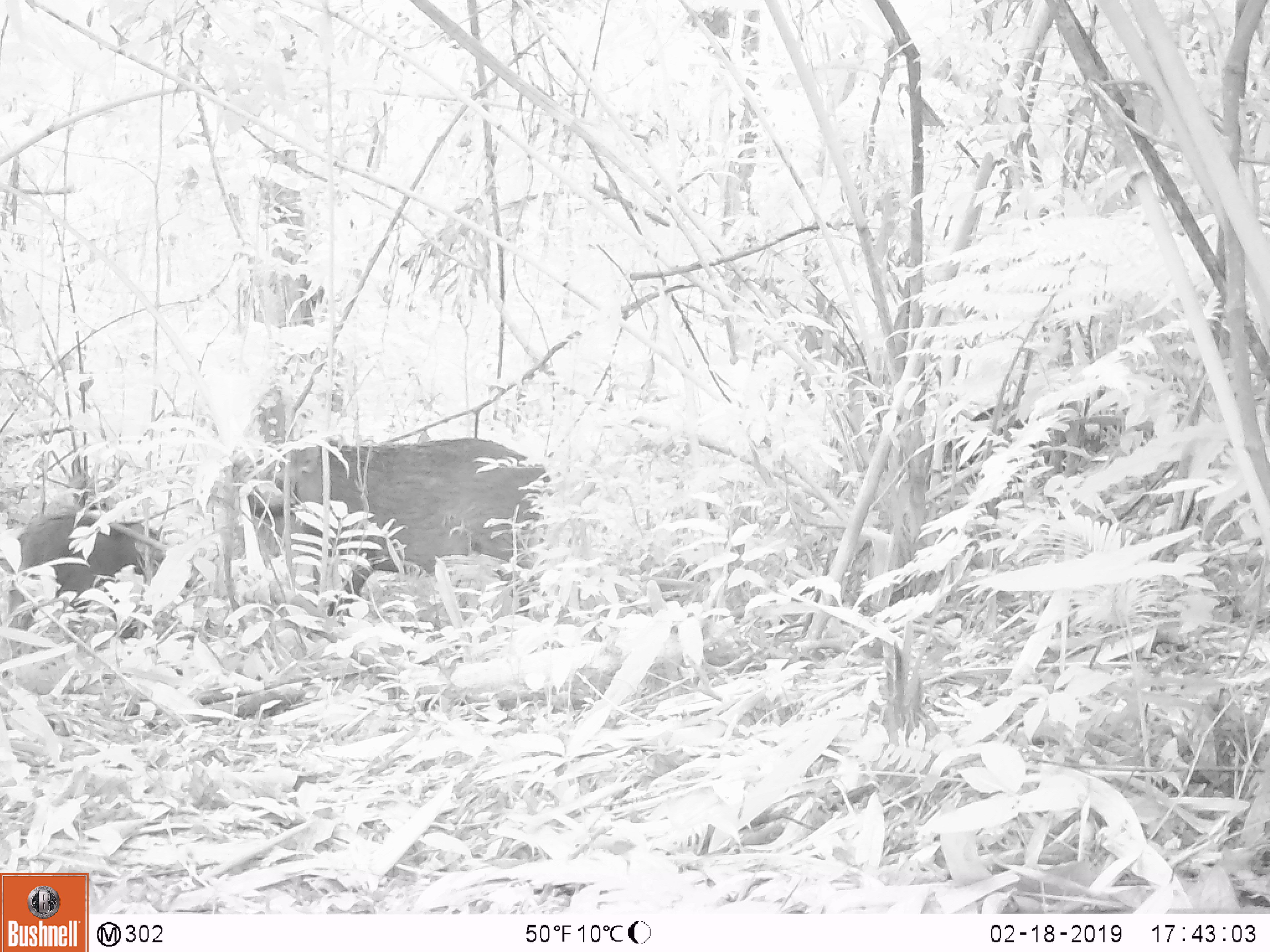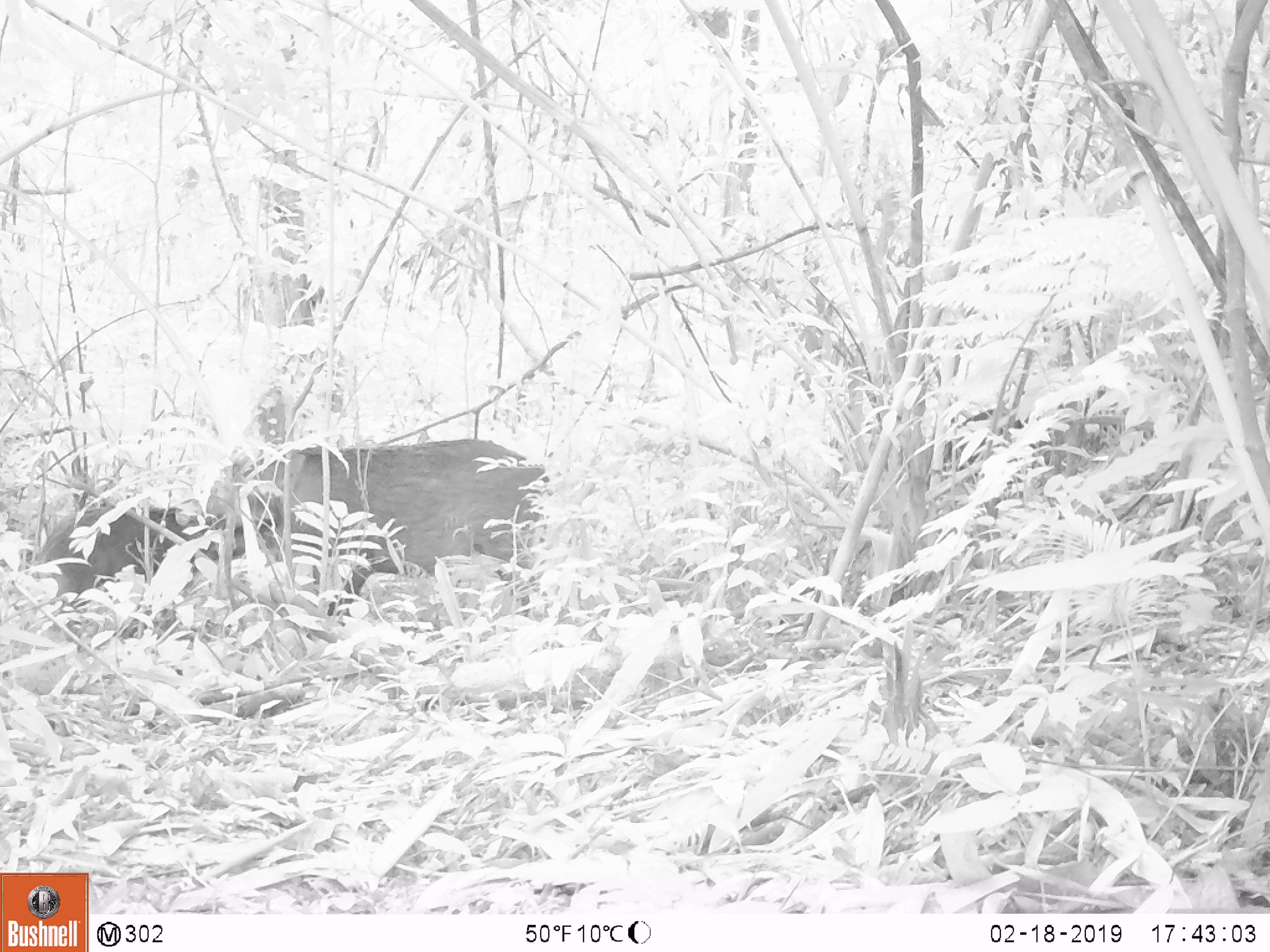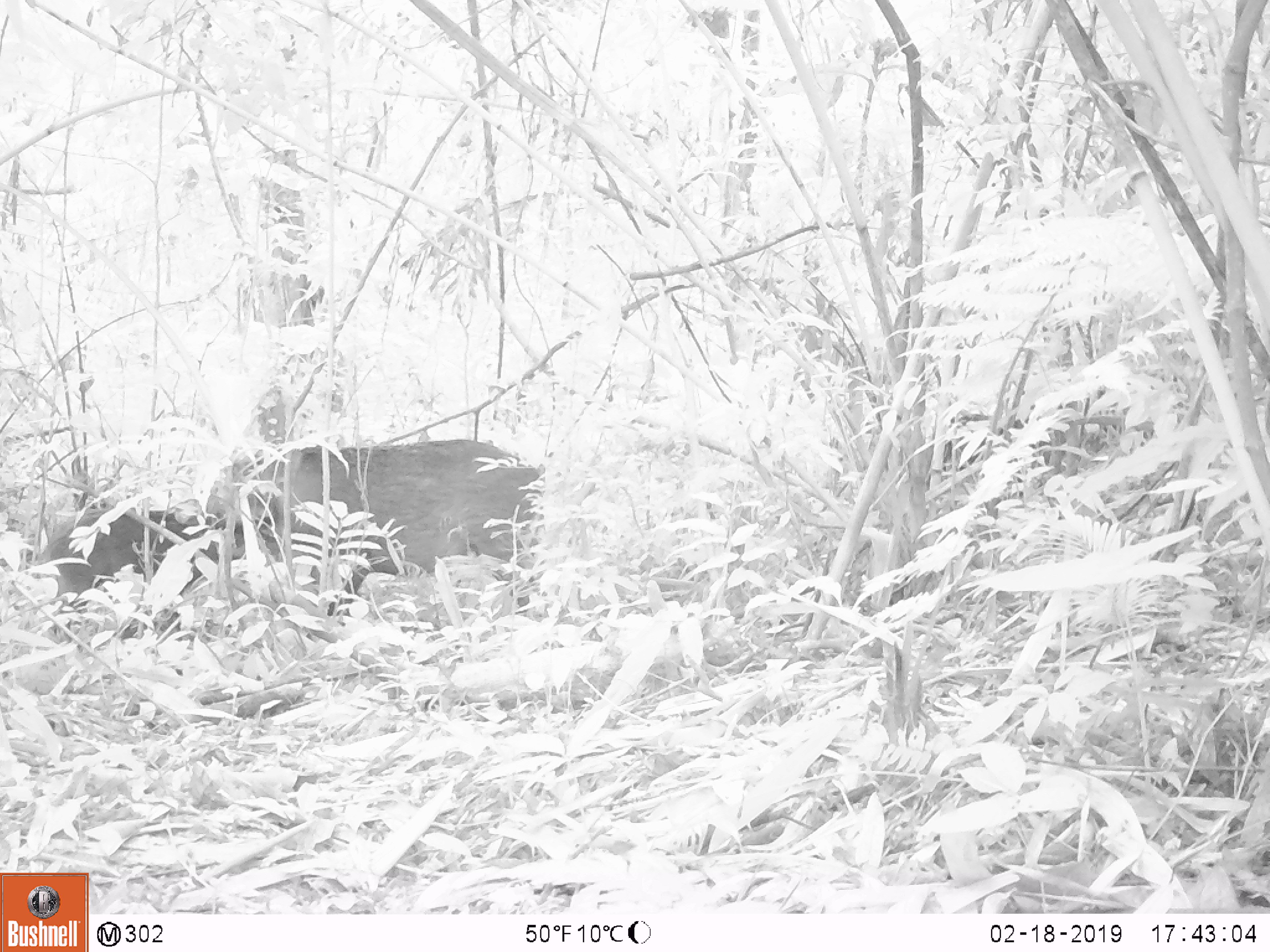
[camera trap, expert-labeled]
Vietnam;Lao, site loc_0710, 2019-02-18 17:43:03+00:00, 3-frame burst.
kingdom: Animalia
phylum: Chordata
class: Mammalia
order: Artiodactyla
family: Suidae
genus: Sus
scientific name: Sus scrofa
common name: eurasian wild pig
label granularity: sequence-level